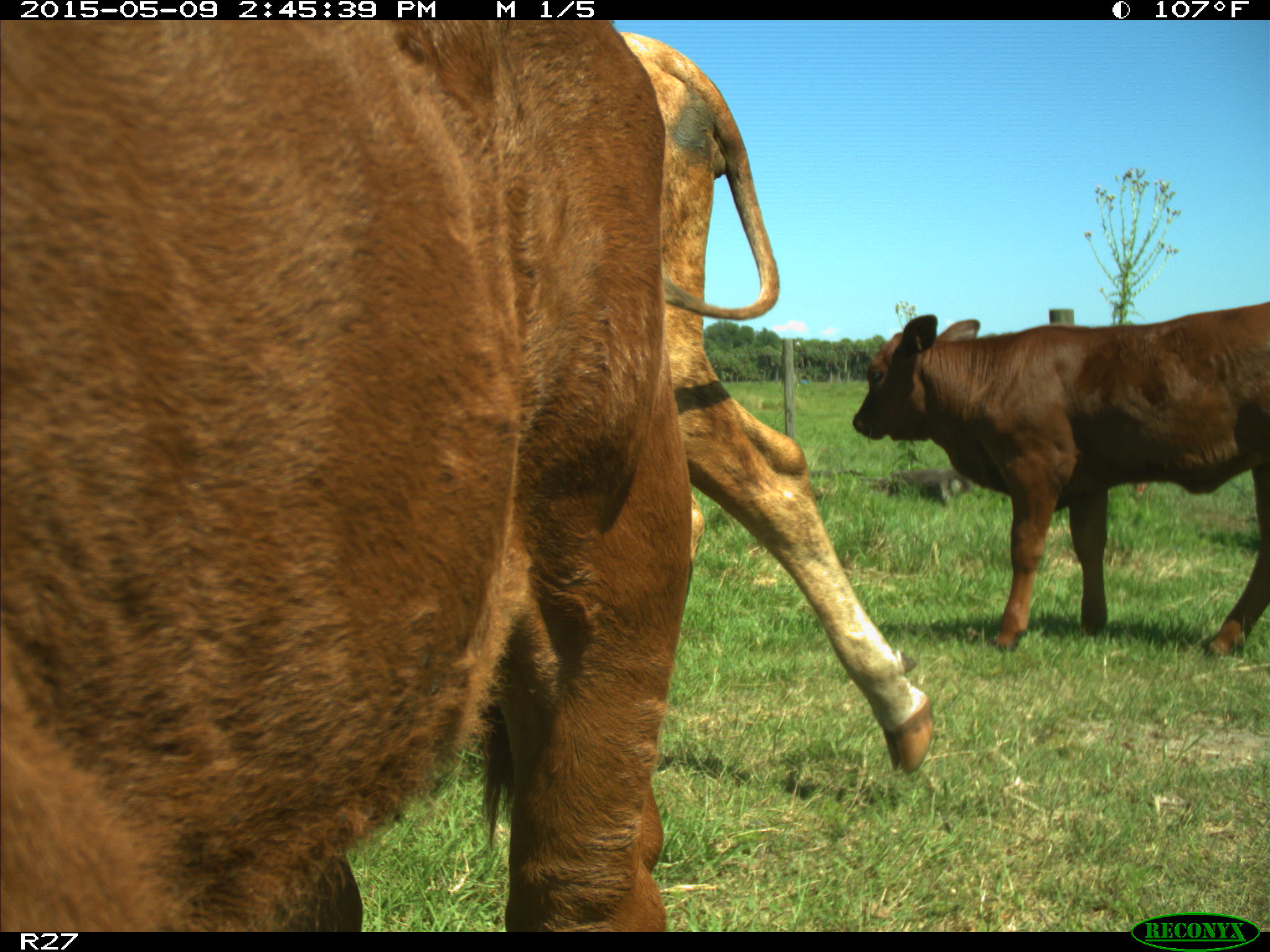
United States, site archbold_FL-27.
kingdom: Animalia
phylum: Chordata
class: Mammalia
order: Artiodactyla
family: Bovidae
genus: Bos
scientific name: Bos taurus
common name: domestic cow